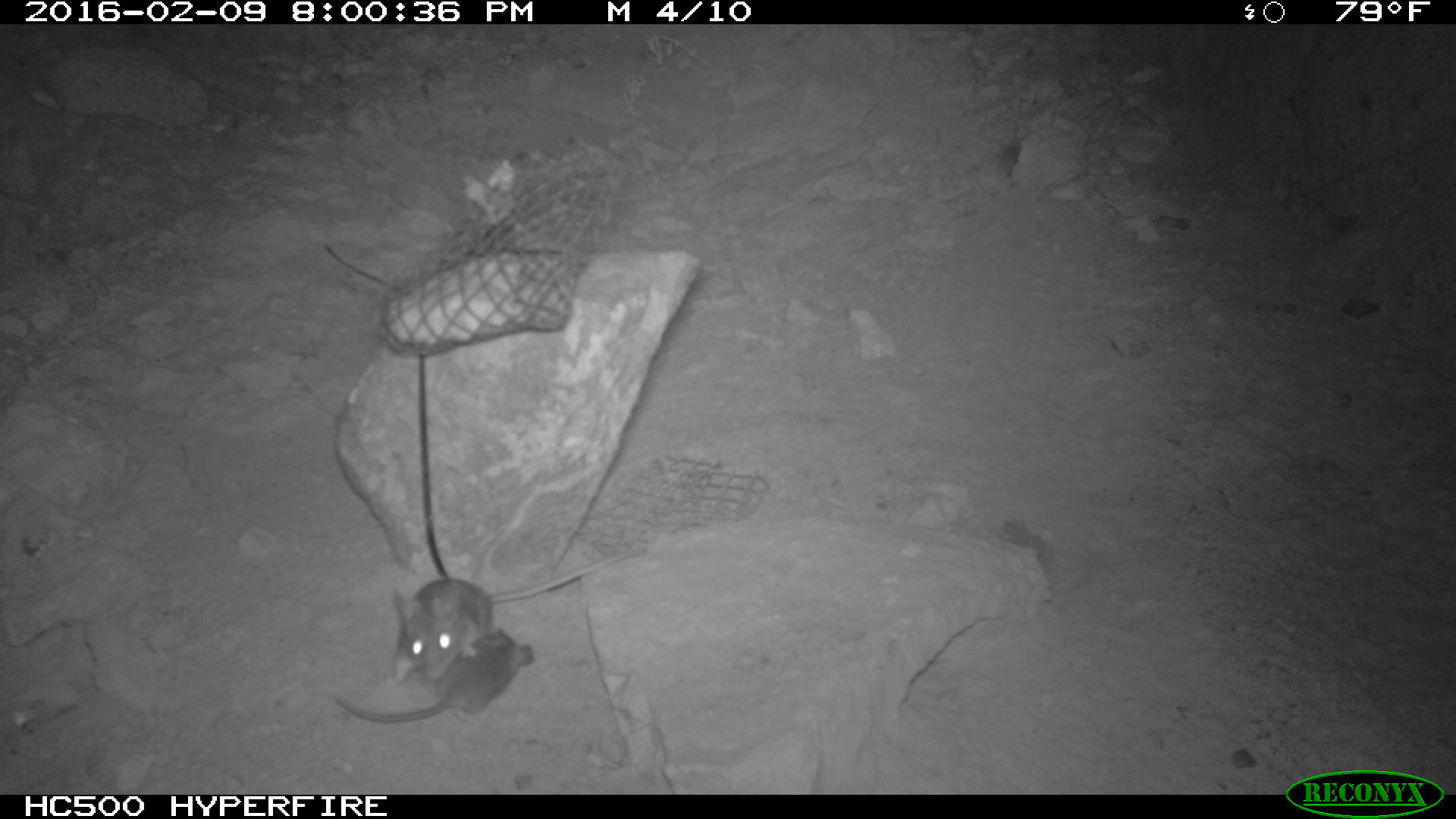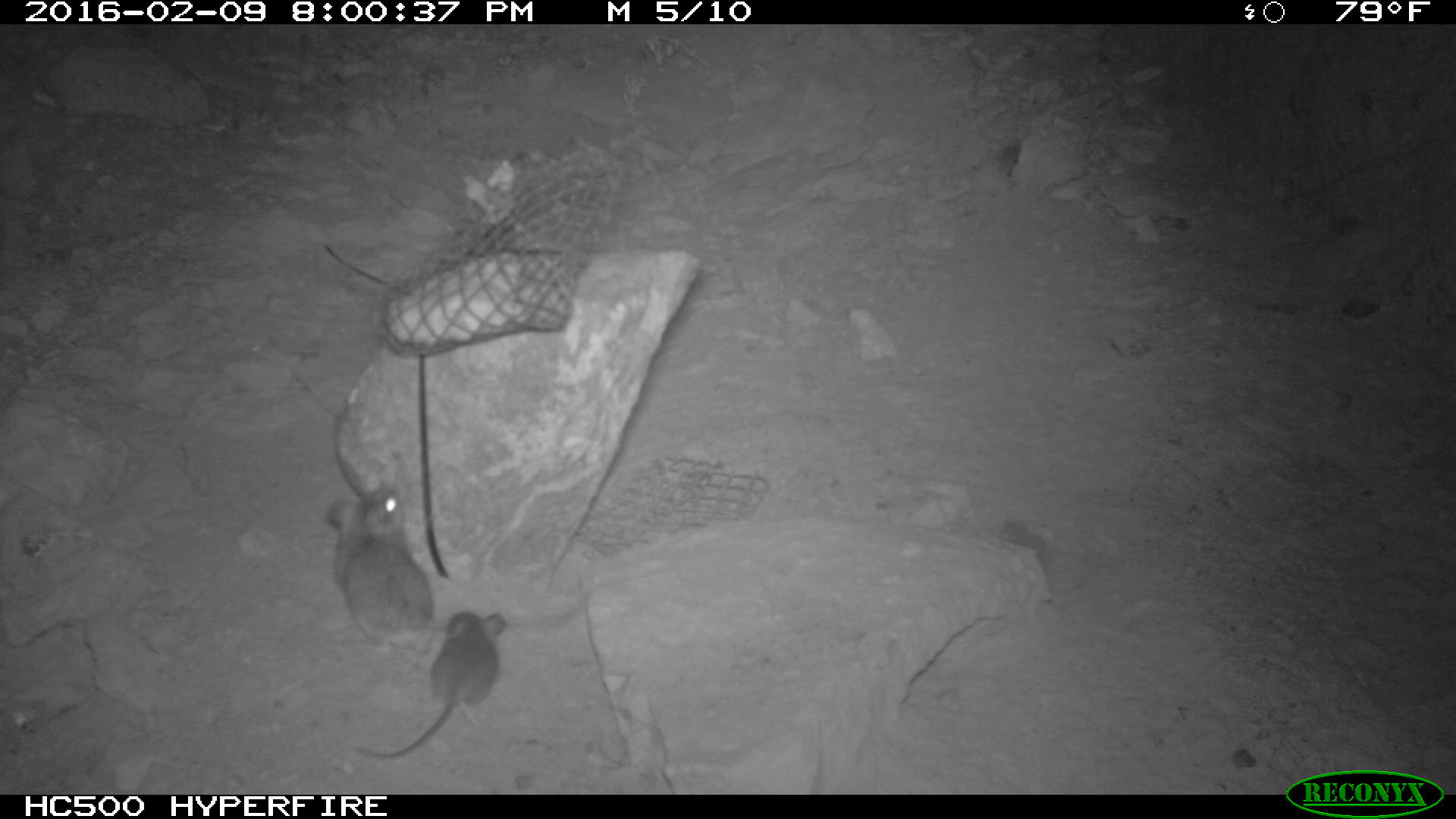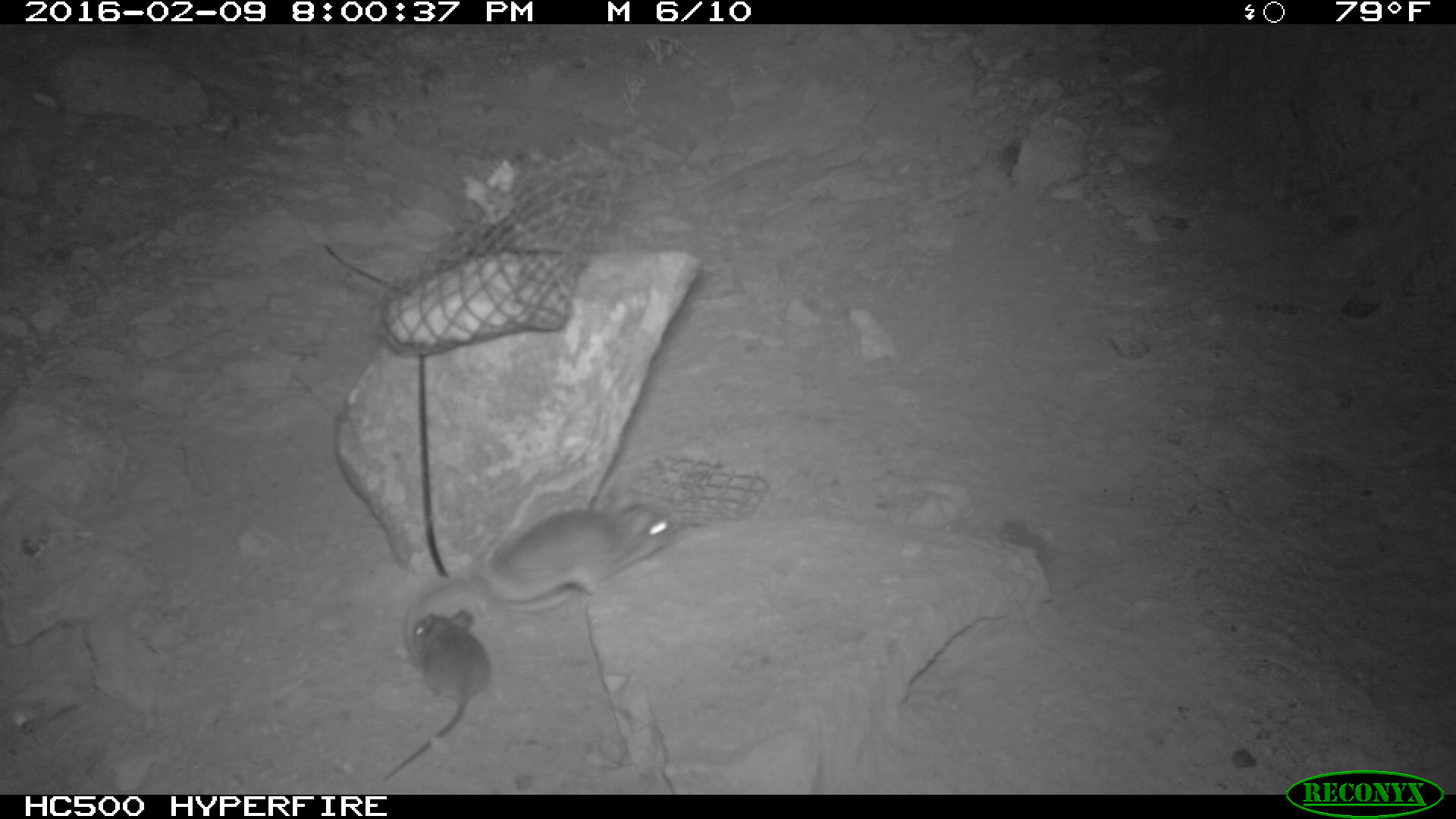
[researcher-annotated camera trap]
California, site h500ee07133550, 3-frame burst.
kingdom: Animalia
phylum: Chordata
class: Mammalia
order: Rodentia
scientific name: Rodentia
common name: rodent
Rodent (Rodentia).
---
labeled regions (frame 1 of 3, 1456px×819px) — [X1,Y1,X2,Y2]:
rodent: [391,550,647,685]; [330,629,532,728]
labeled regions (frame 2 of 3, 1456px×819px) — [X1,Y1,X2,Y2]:
rodent: [353,610,505,758]; [325,481,434,654]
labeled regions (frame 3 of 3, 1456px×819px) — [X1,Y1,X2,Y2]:
rodent: [402,489,679,657]; [374,606,487,783]